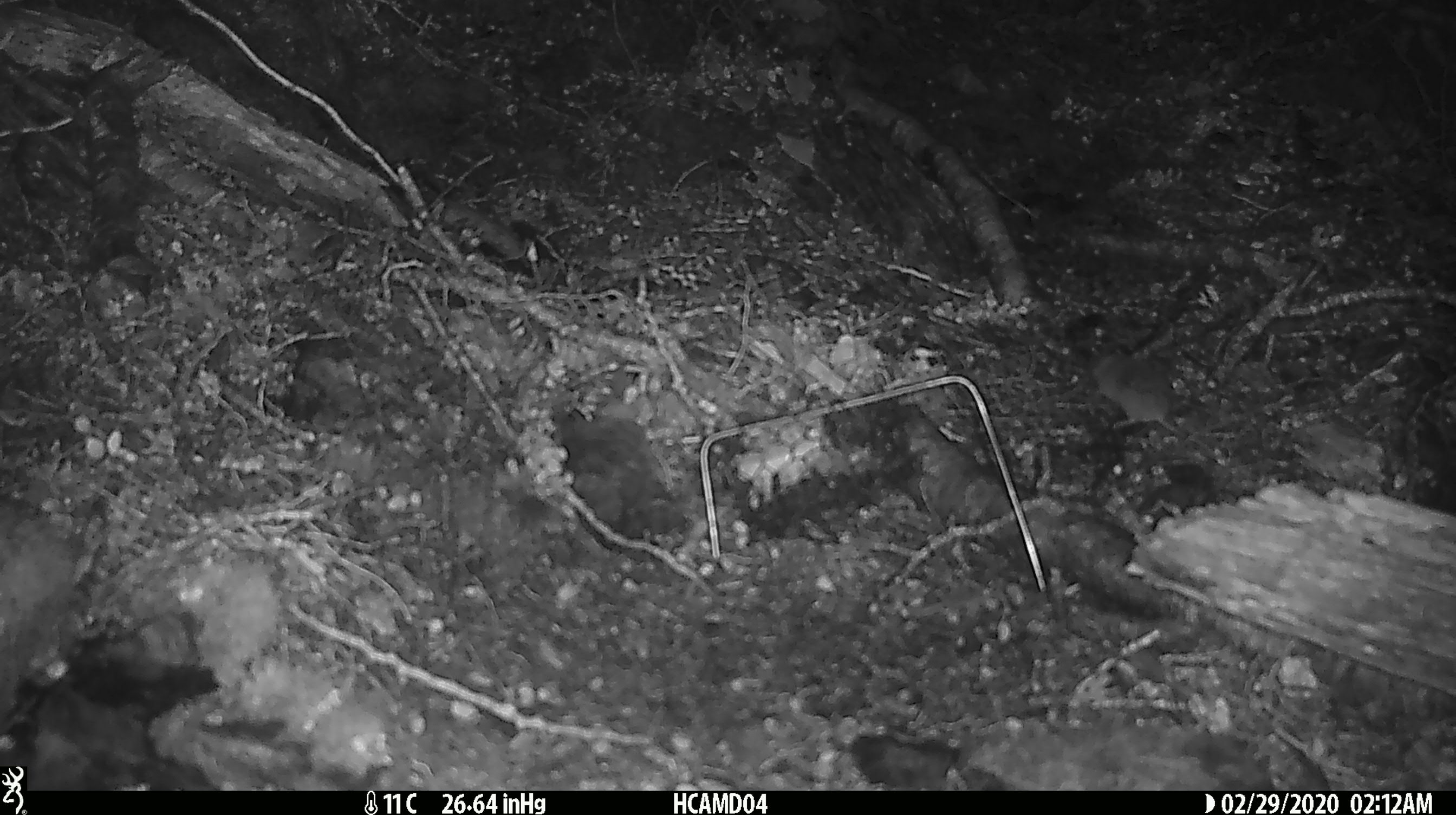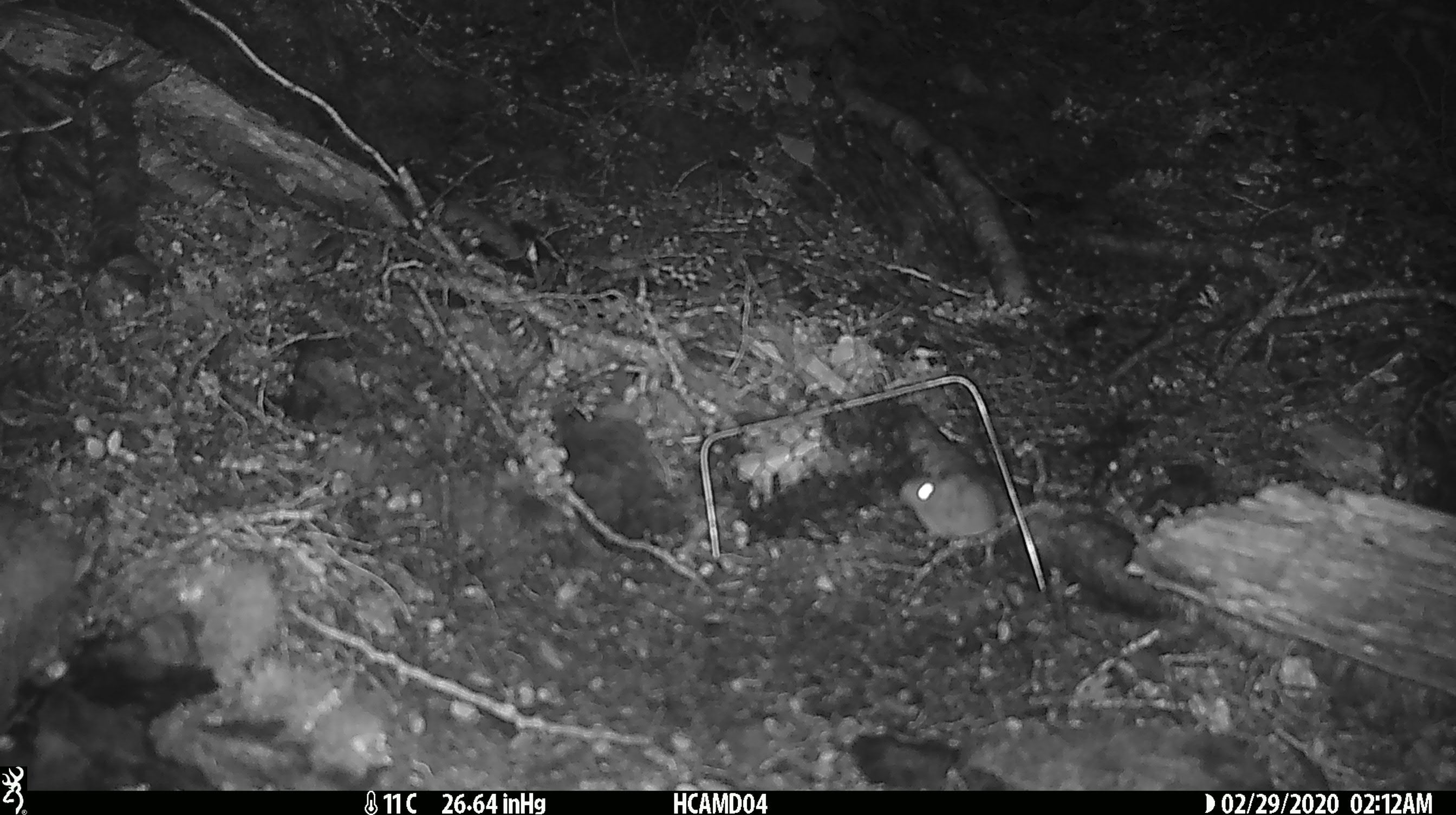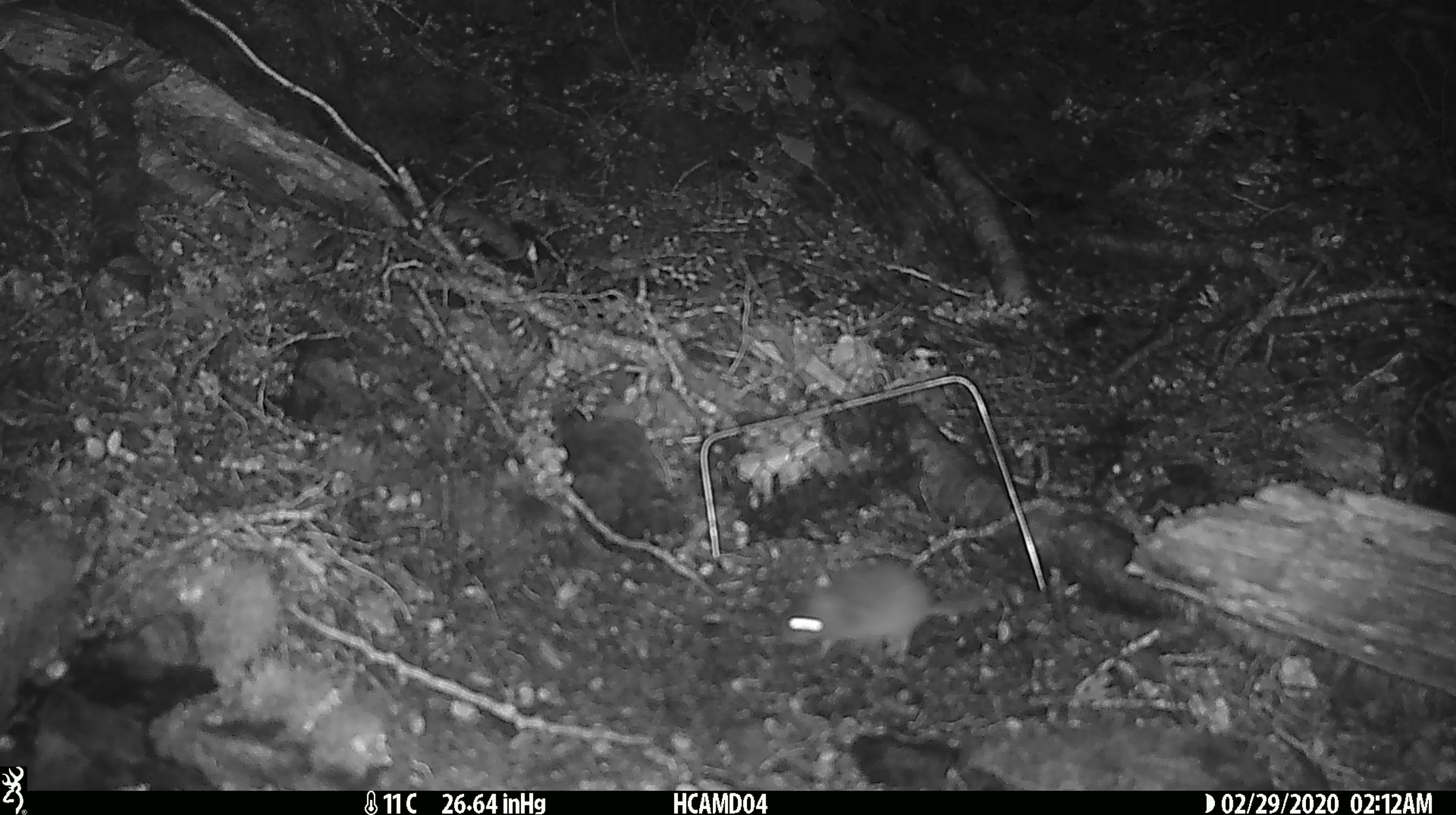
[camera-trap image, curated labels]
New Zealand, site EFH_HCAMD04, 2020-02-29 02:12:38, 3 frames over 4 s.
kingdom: Animalia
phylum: Chordata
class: Mammalia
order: Rodentia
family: Muridae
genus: Mus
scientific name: Mus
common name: mouse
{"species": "mouse (Mus)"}